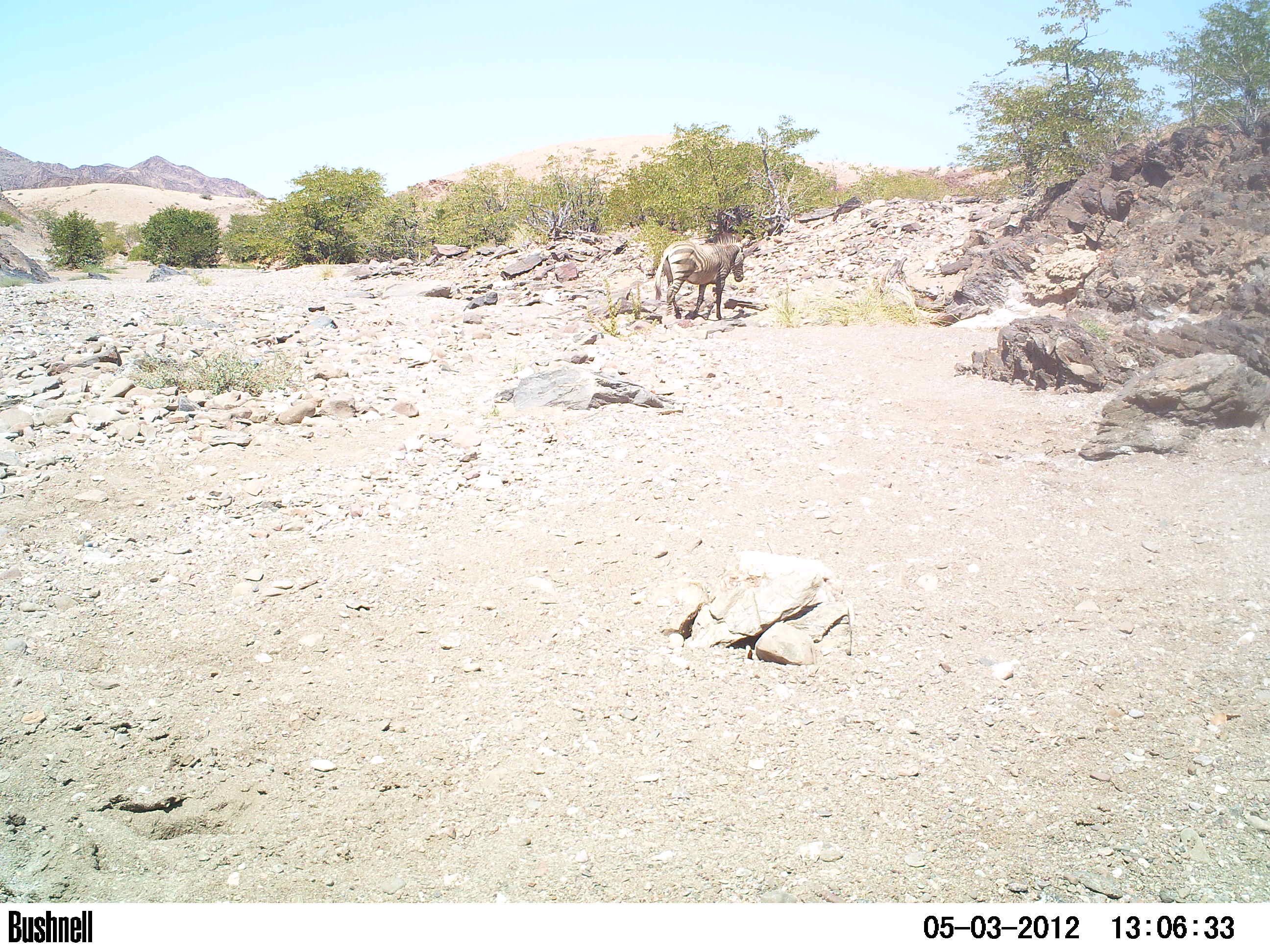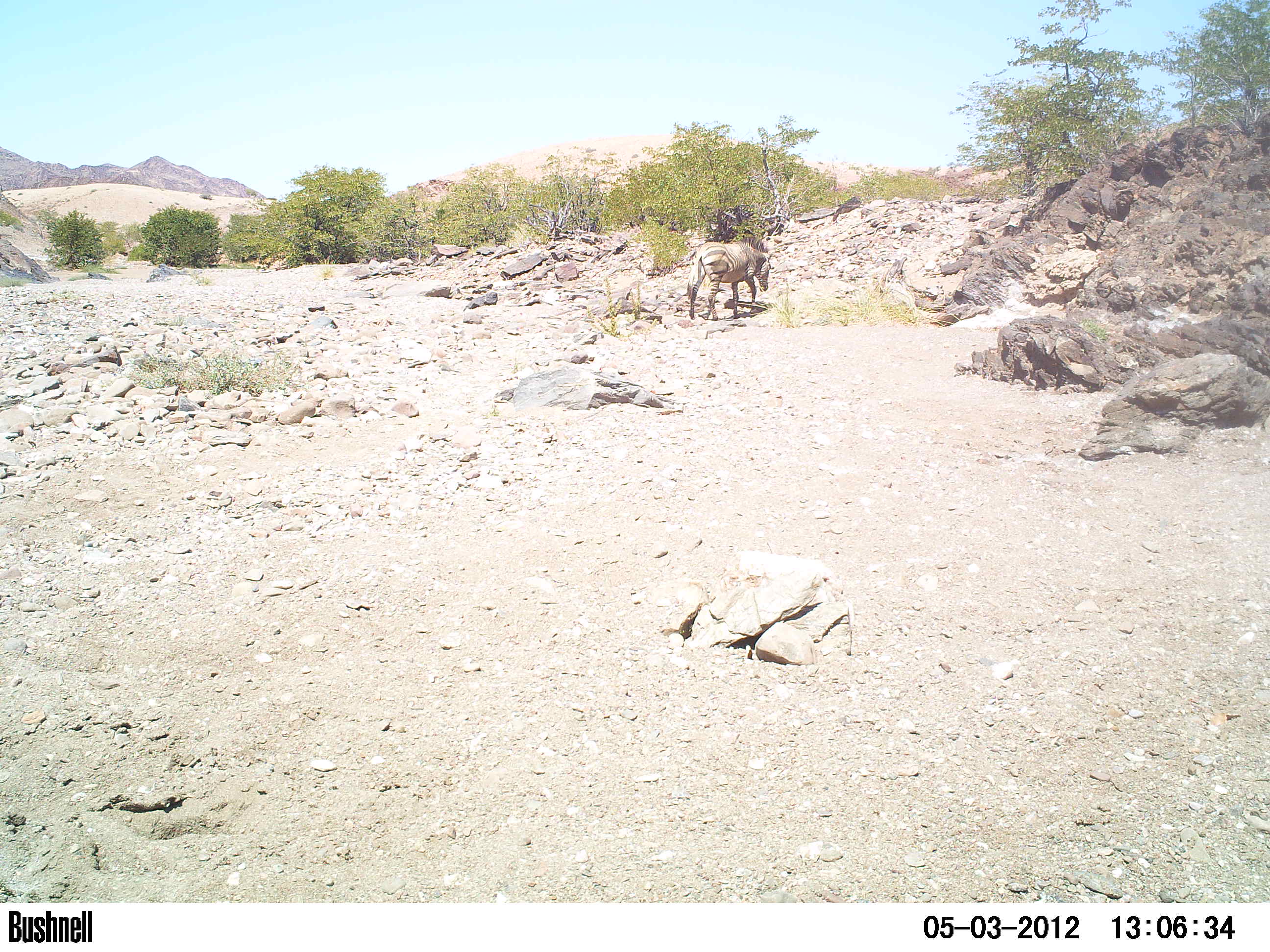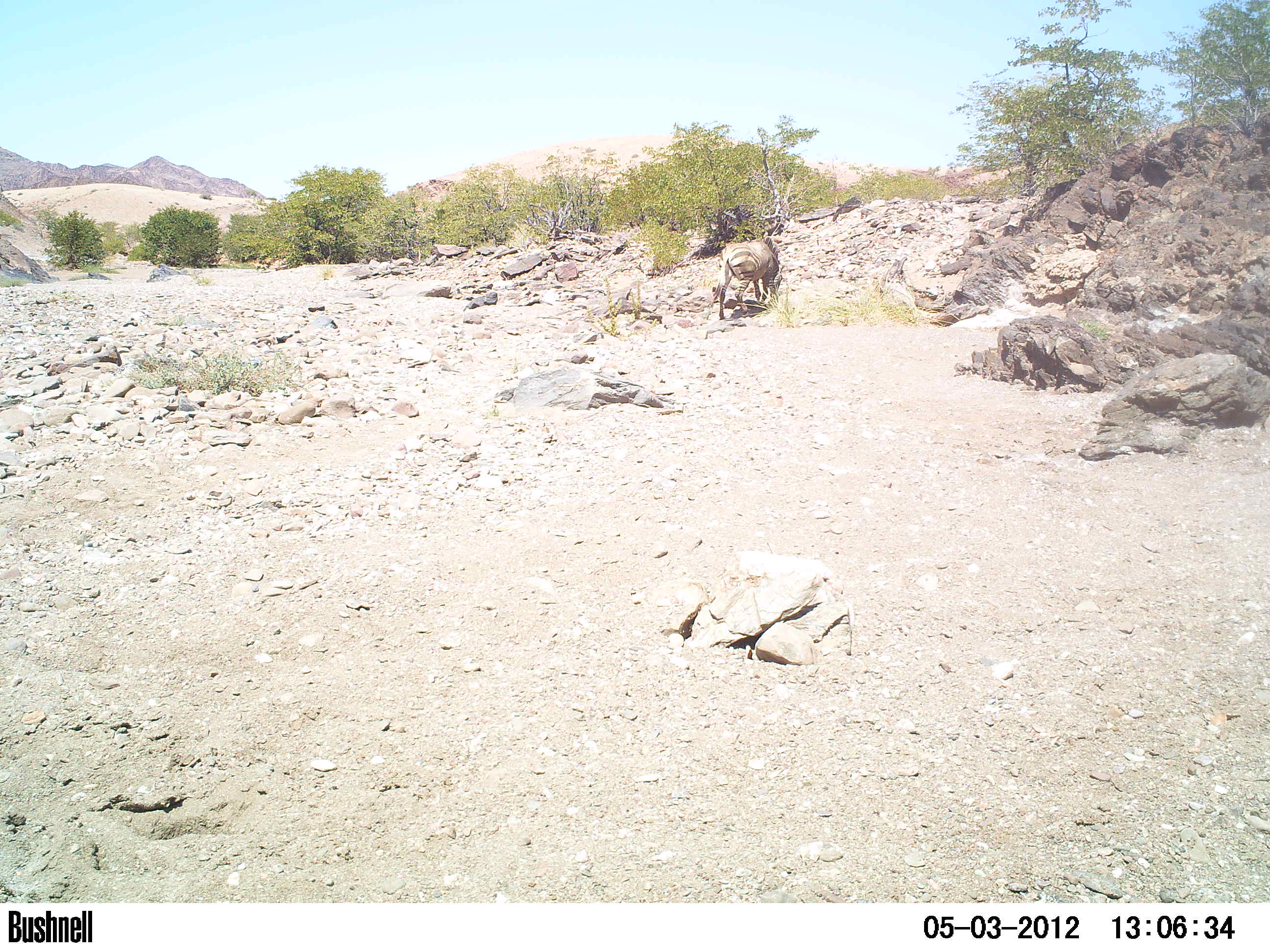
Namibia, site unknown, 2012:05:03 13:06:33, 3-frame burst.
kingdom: Animalia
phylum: Chordata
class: Mammalia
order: Perissodactyla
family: Equidae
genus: Equus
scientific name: Equus zebra hartmannae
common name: hartmann's mountain zebra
Equus zebra hartmannae (hartmann's mountain zebra).